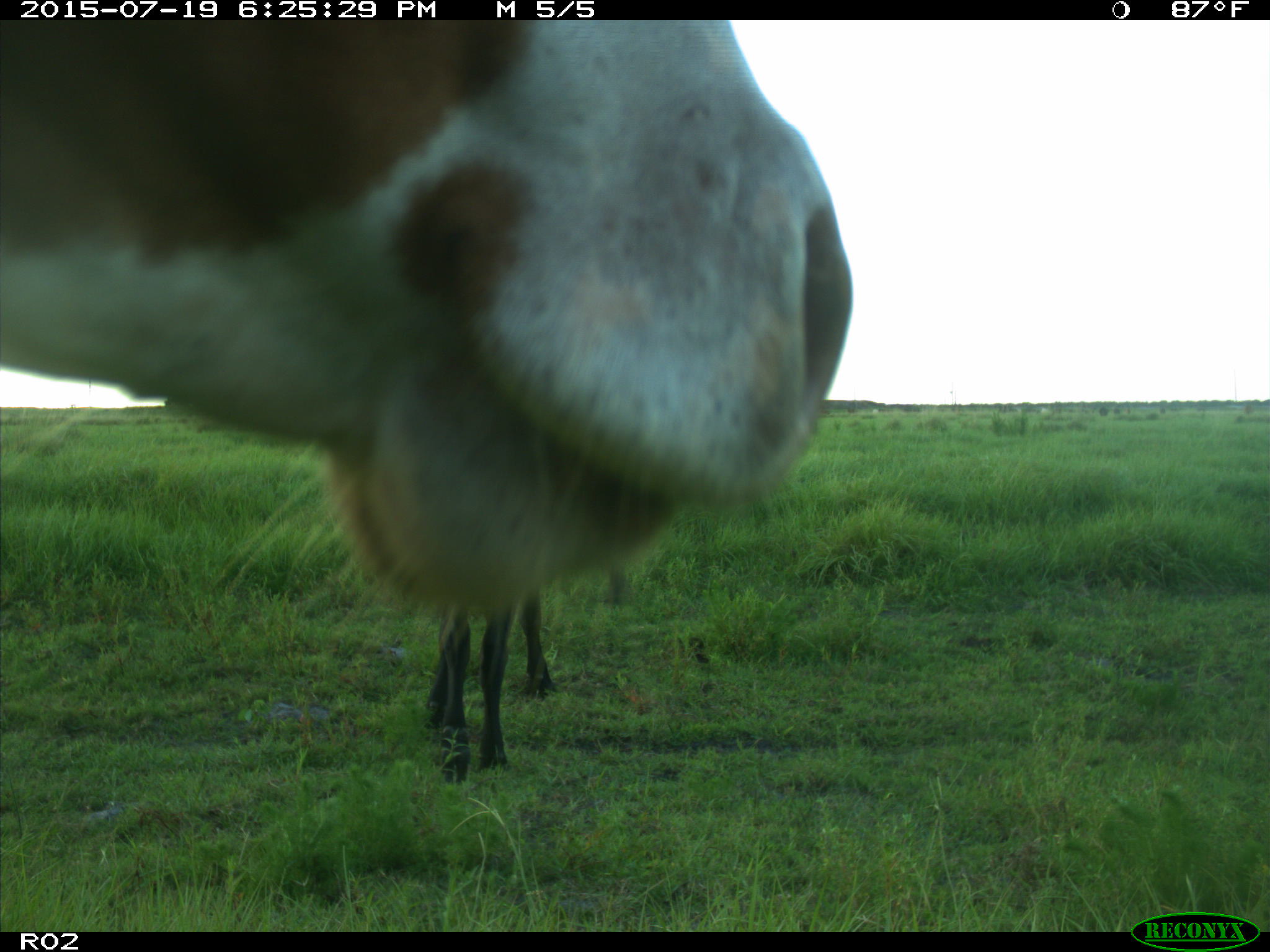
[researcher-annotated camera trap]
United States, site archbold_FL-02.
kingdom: Animalia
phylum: Chordata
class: Mammalia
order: Artiodactyla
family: Bovidae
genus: Bos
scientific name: Bos taurus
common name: domestic cow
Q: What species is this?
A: Bos taurus (domestic cow).